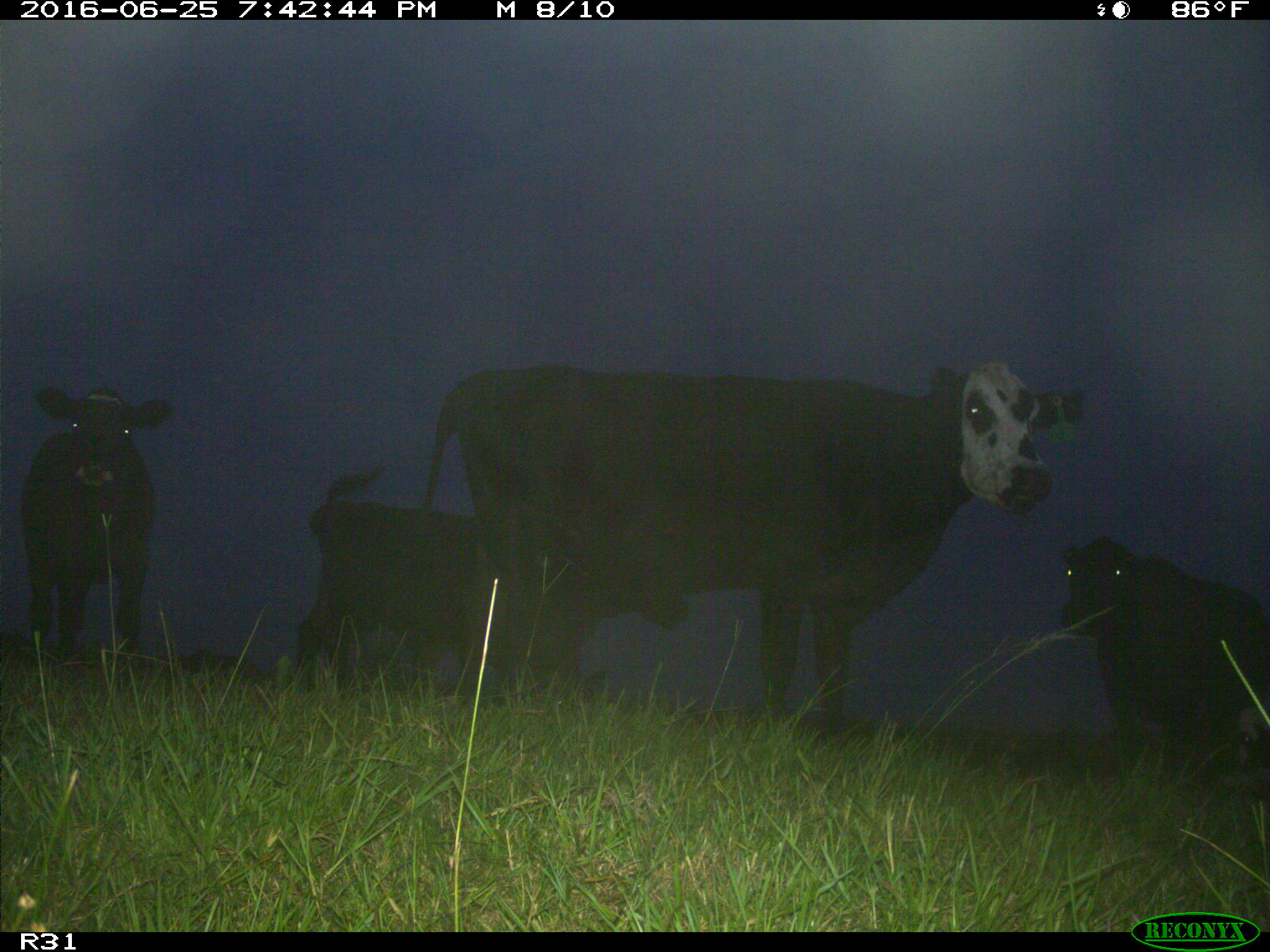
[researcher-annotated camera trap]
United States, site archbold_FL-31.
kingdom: Animalia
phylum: Chordata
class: Mammalia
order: Artiodactyla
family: Bovidae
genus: Bos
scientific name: Bos taurus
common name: domestic cow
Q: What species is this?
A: Bos taurus (domestic cow).